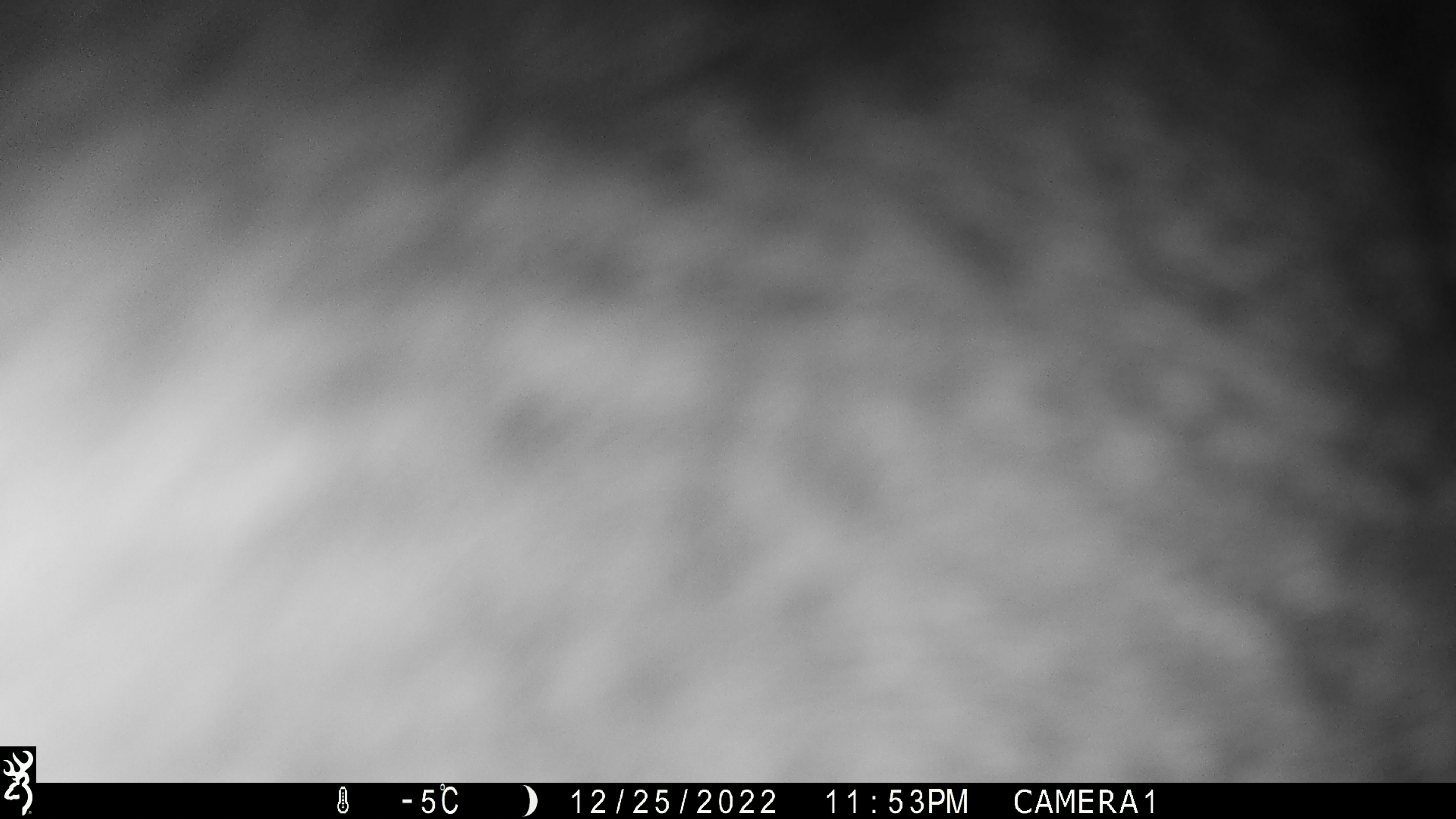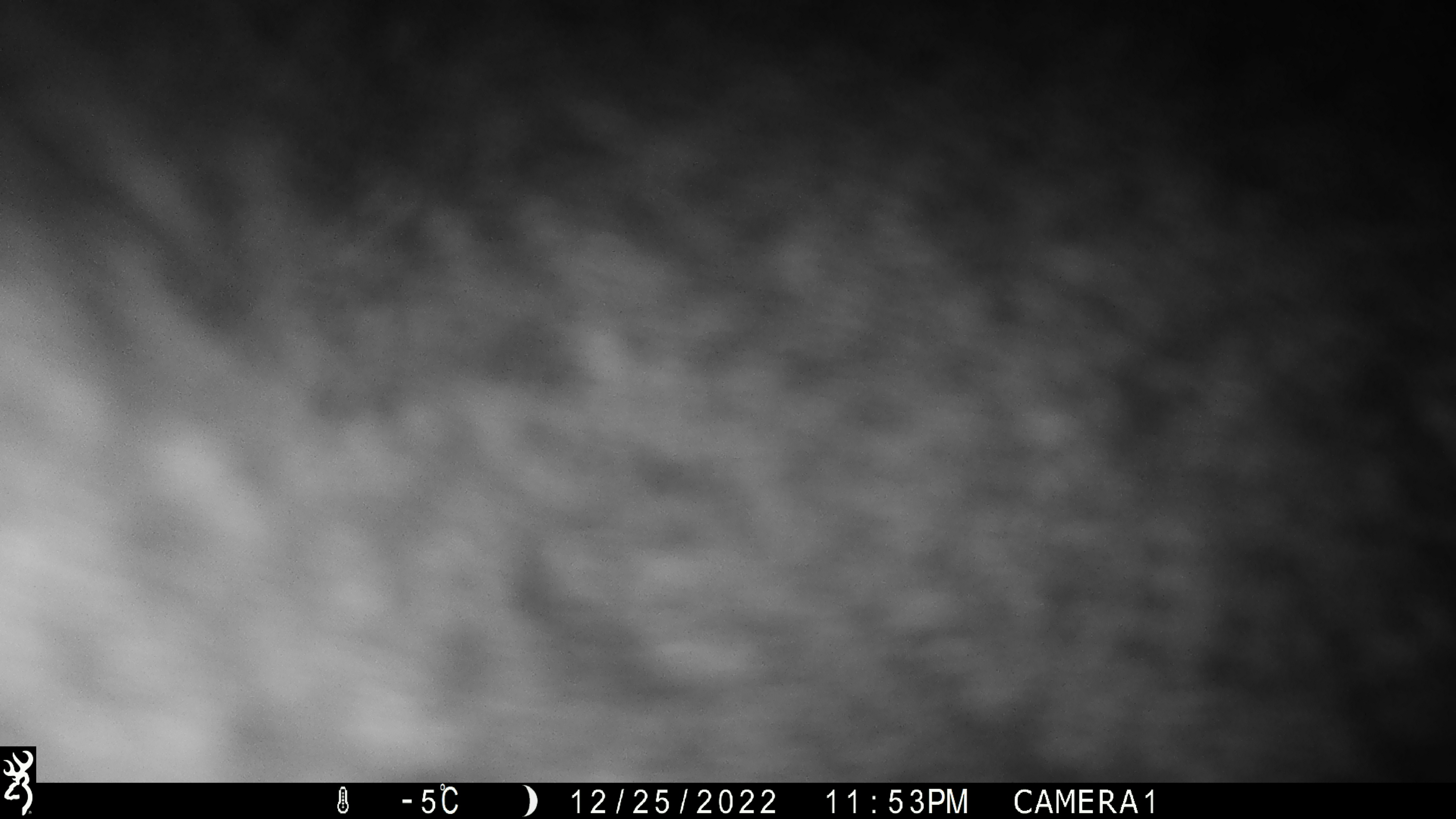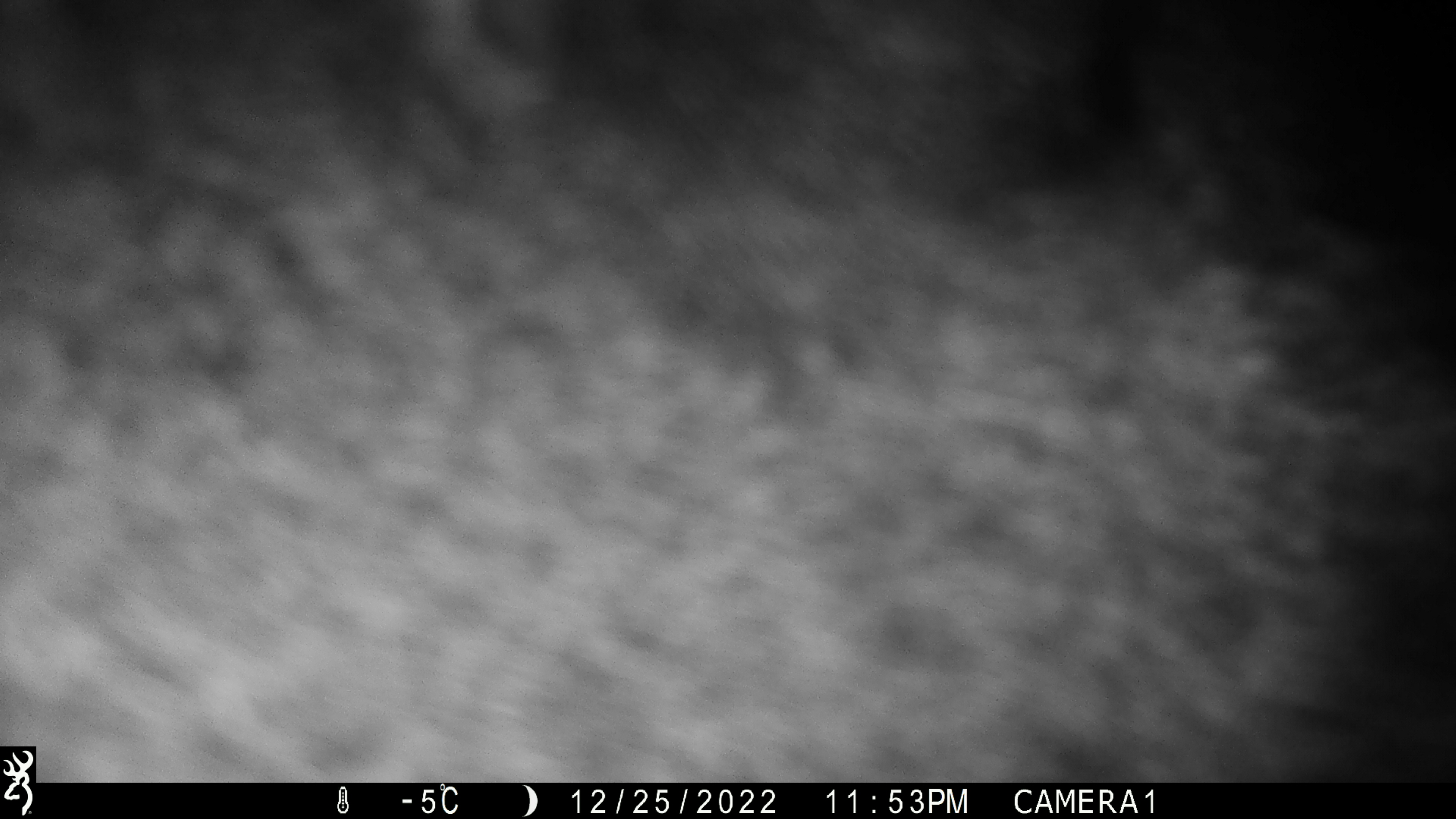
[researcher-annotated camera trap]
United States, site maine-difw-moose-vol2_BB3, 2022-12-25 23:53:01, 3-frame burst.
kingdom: Animalia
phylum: Chordata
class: Mammalia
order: Artiodactyla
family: Cervidae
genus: Alces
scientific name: Alces alces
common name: moose